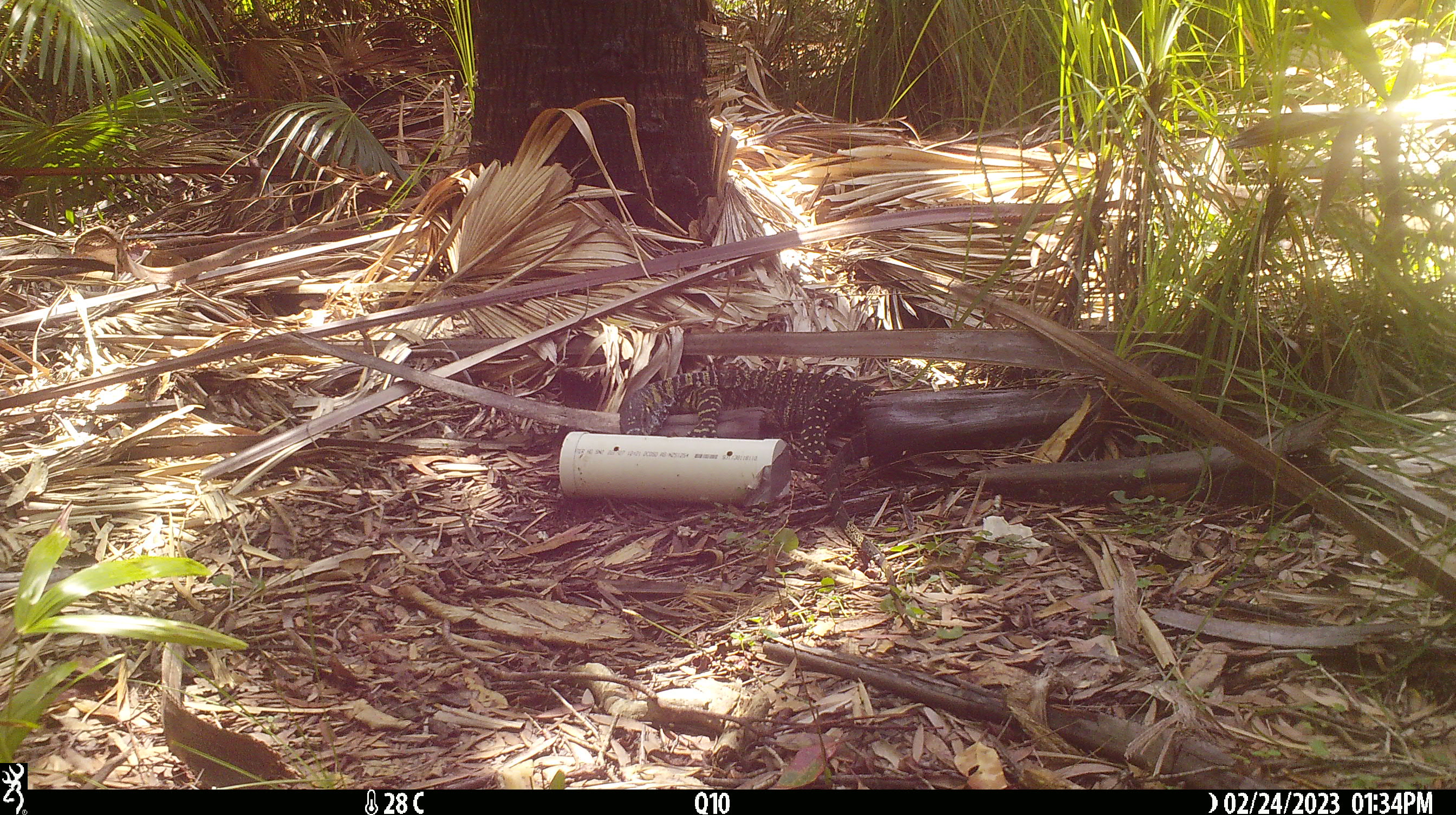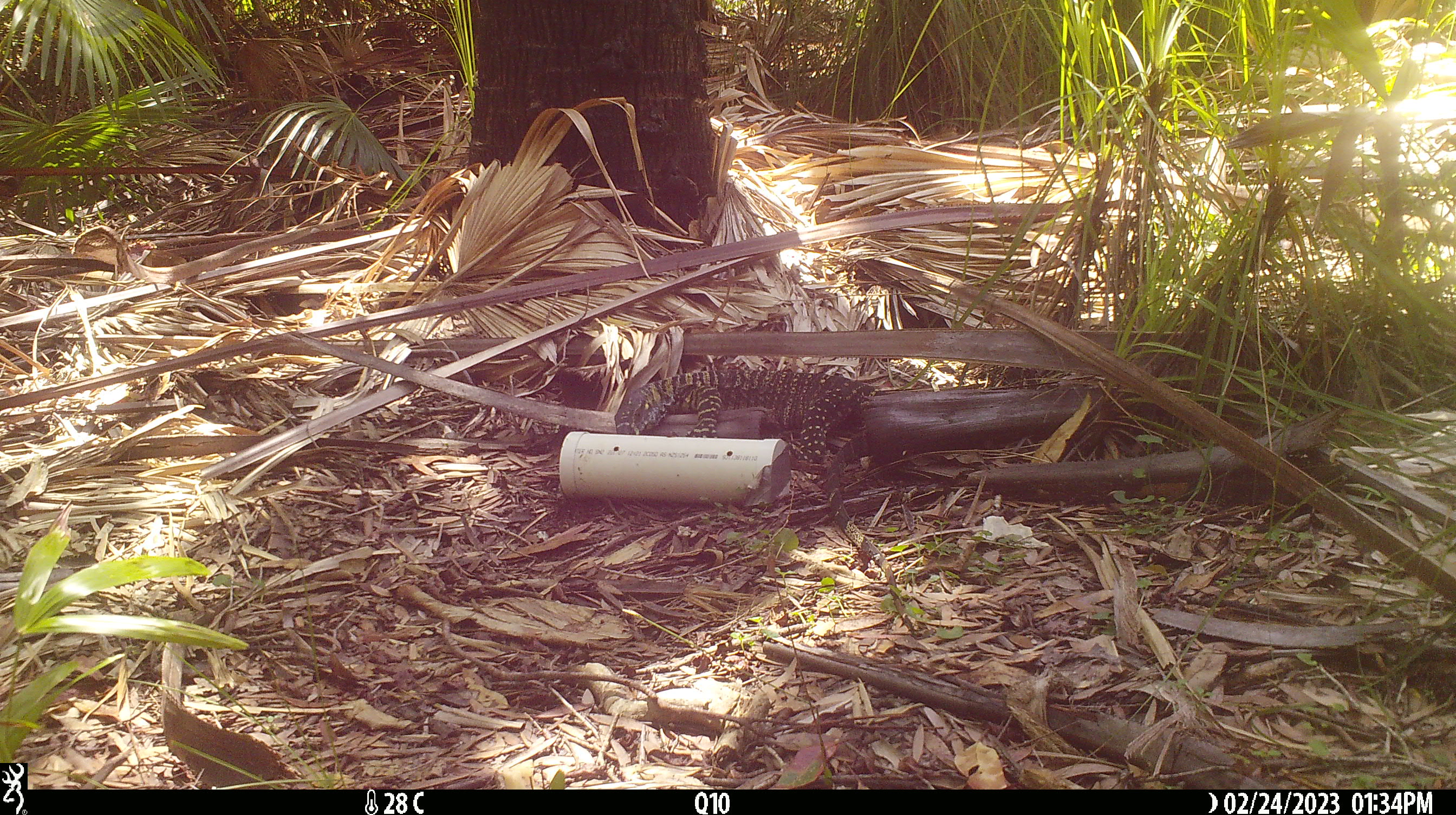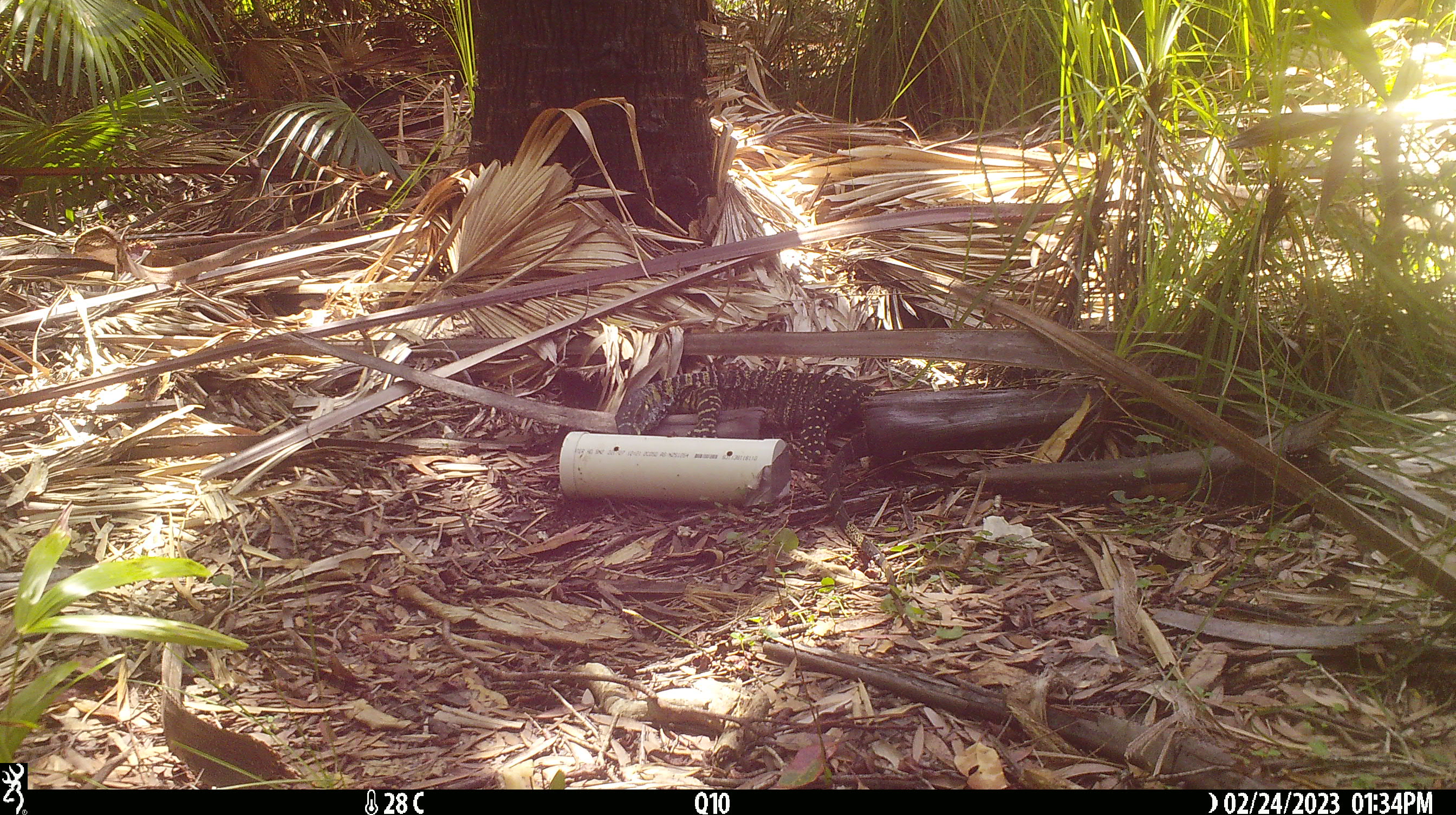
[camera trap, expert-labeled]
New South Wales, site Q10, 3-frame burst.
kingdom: Animalia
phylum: Chordata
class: Reptilia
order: Squamata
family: Varanidae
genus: Varanus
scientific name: Varanus varius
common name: lace monitor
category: goanna